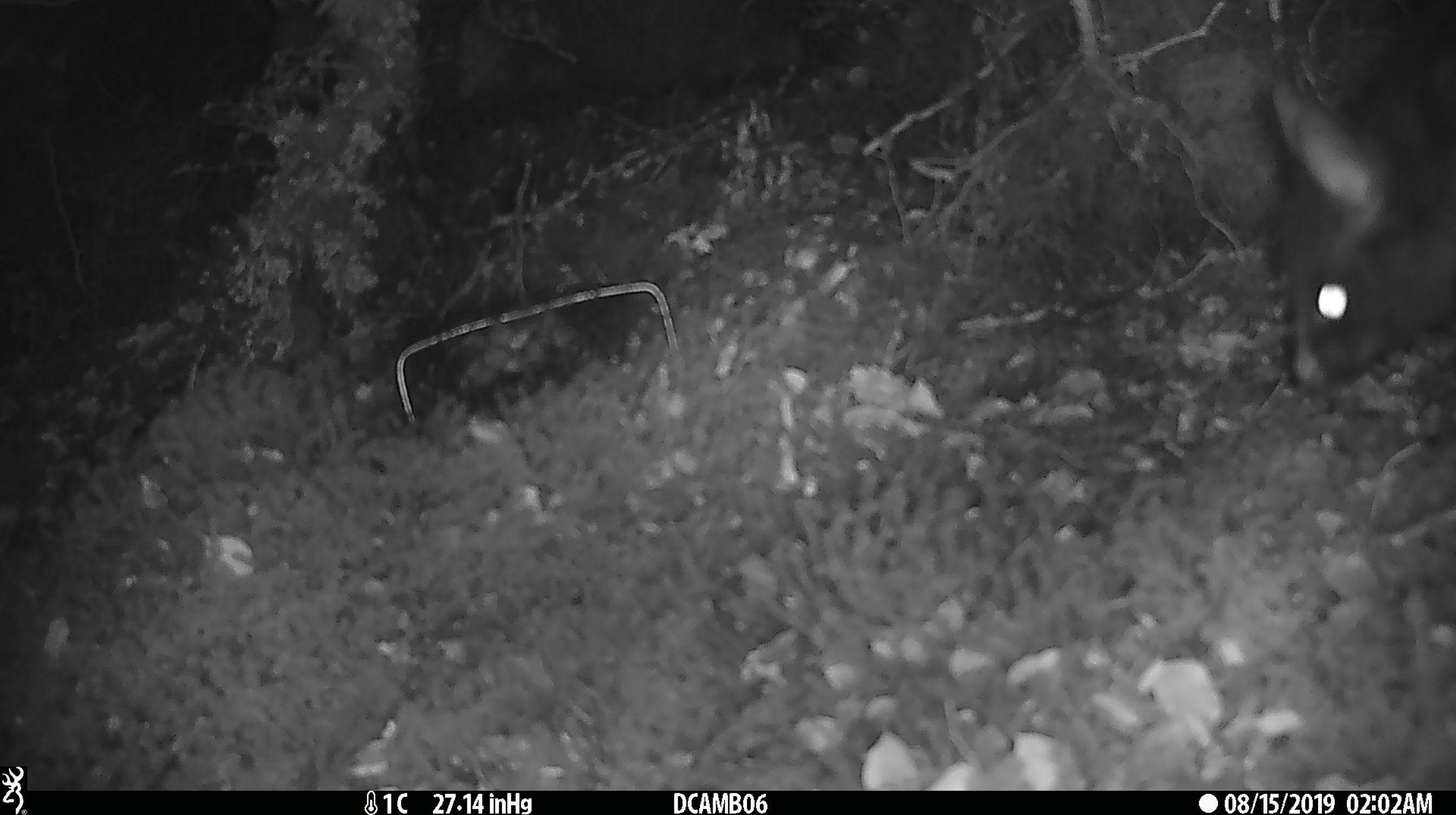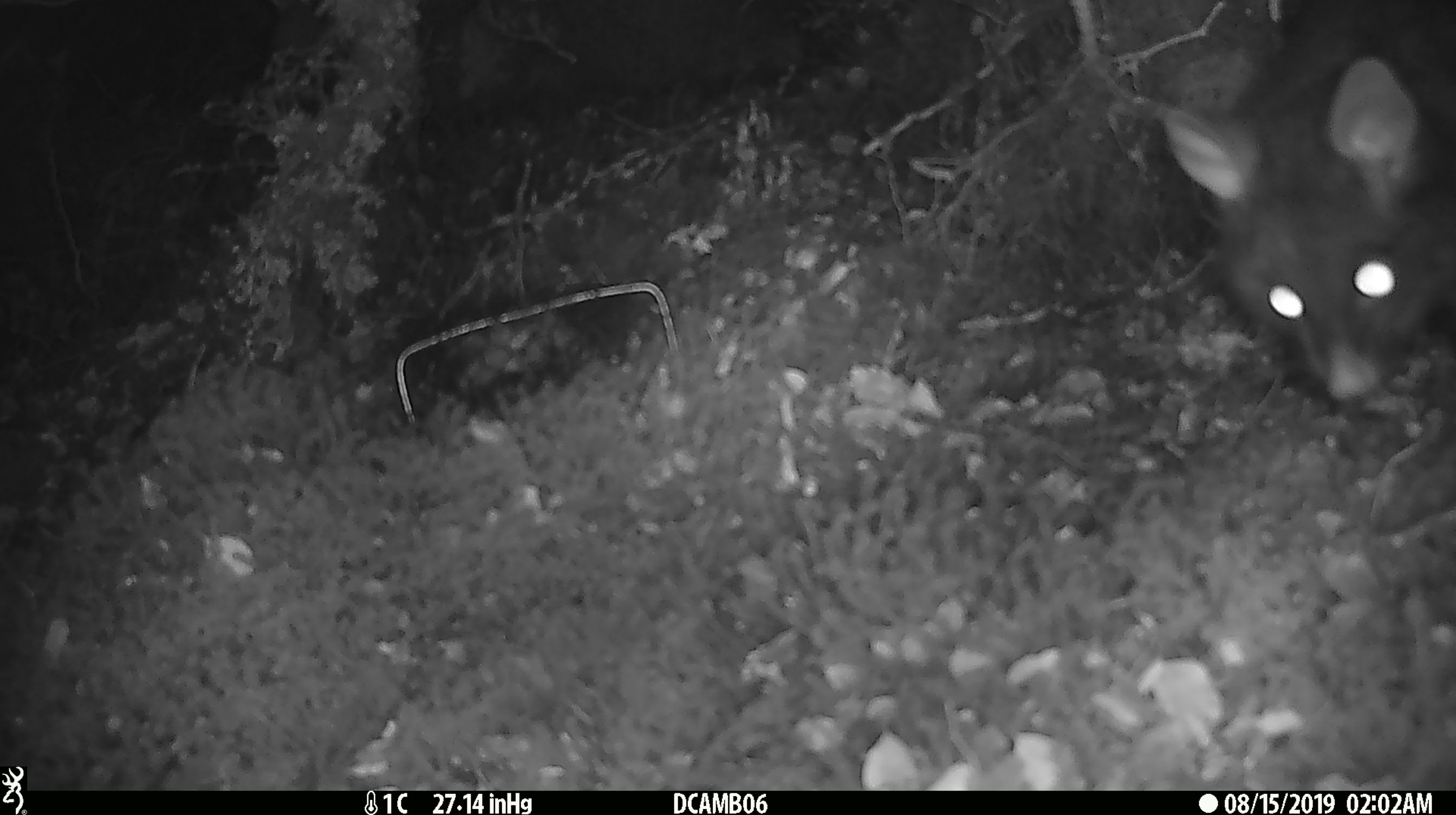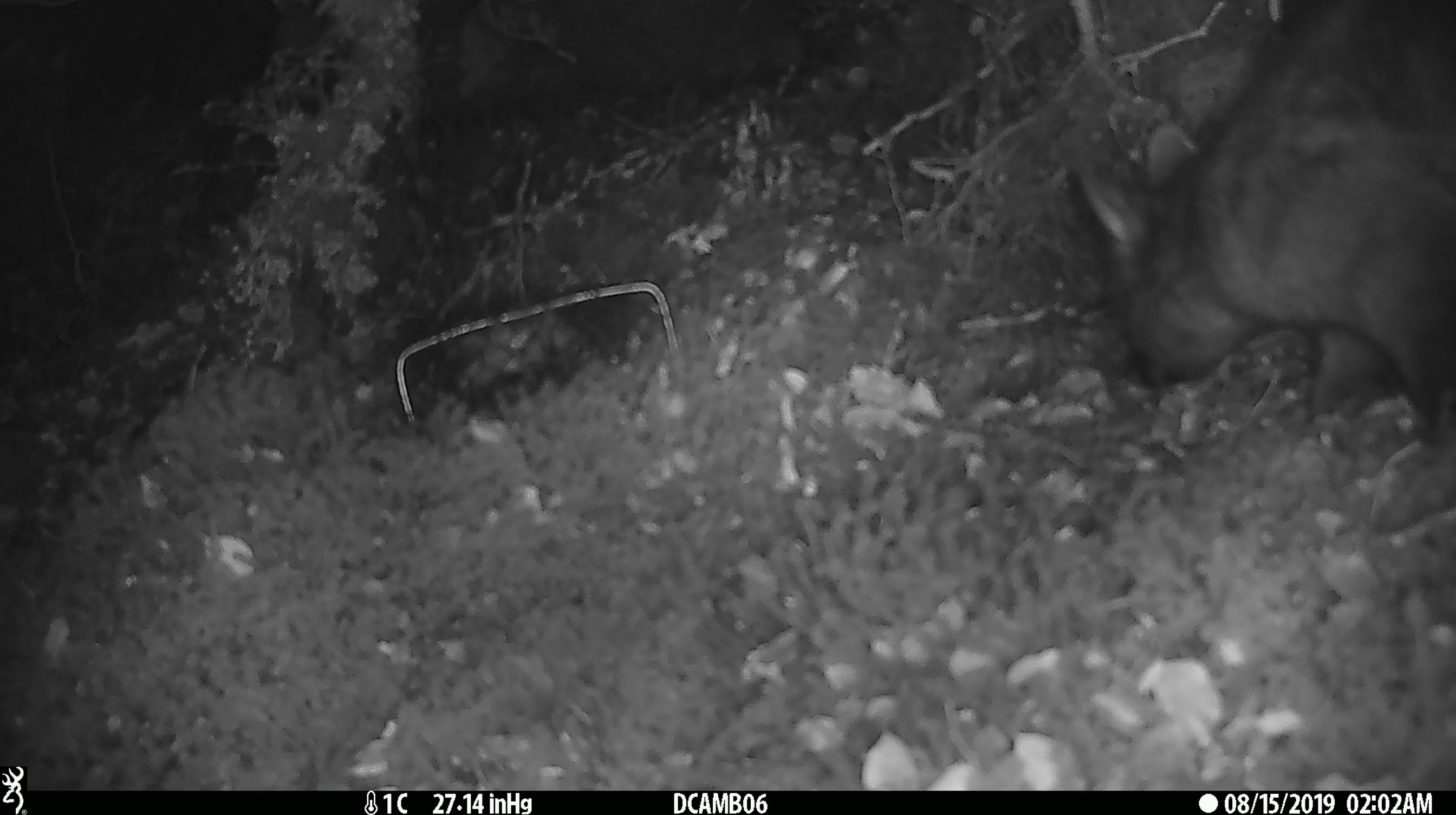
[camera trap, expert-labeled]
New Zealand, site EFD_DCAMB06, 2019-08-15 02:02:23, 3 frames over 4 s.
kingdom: Animalia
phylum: Chordata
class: Mammalia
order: Diprotodontia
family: Phalangeridae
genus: Trichosurus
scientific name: Trichosurus vulpecula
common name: common brushtail possum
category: possum